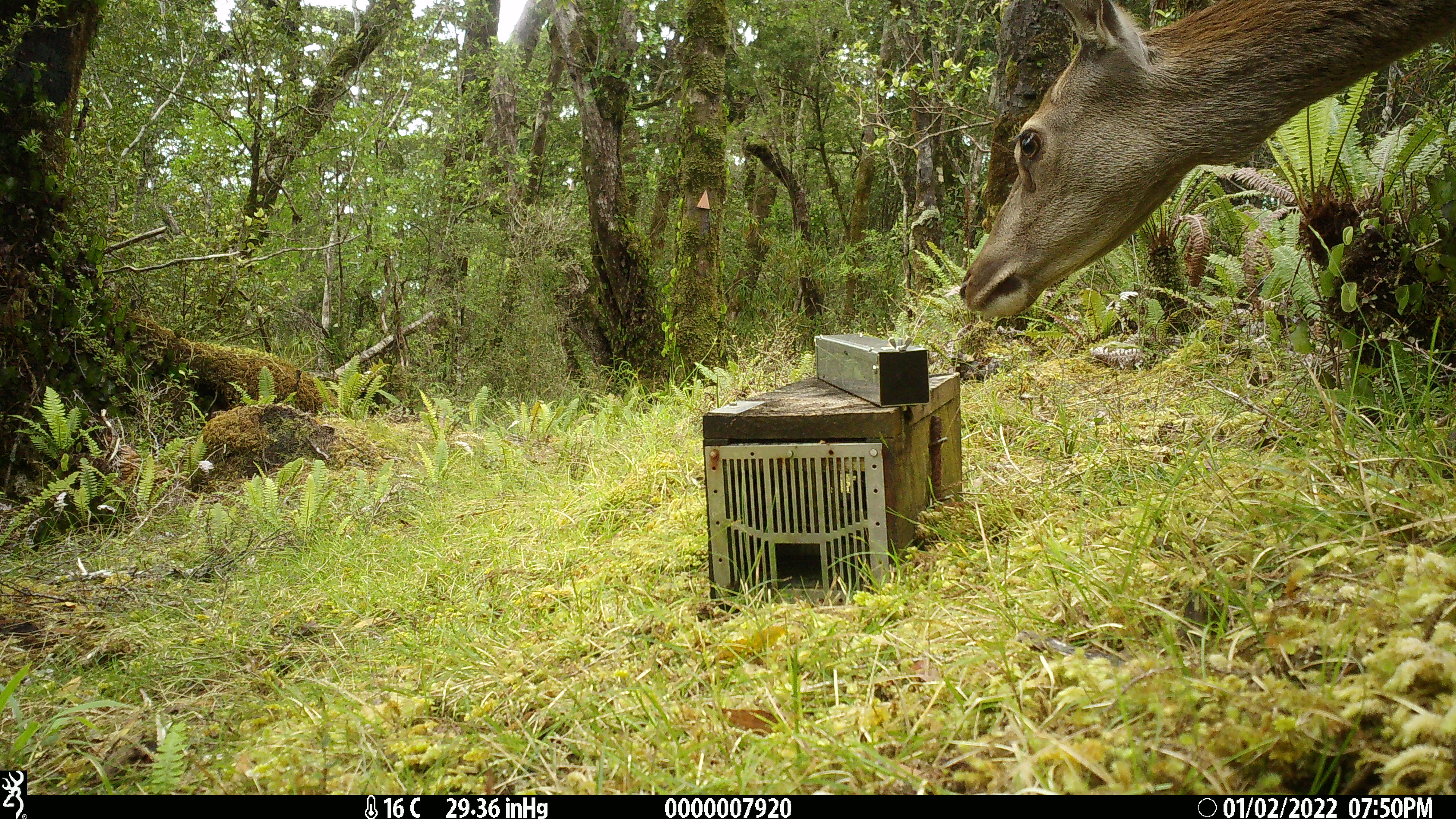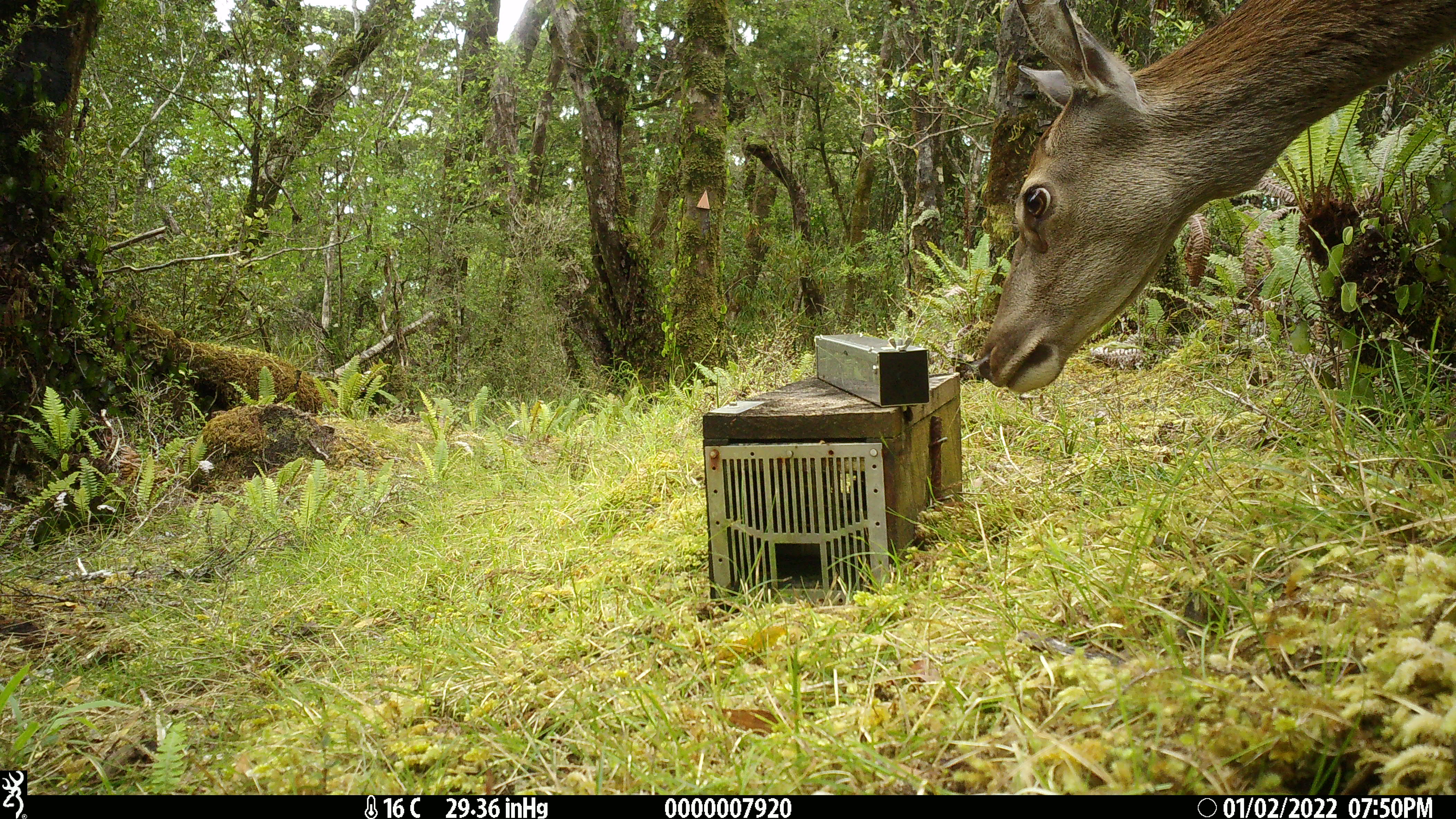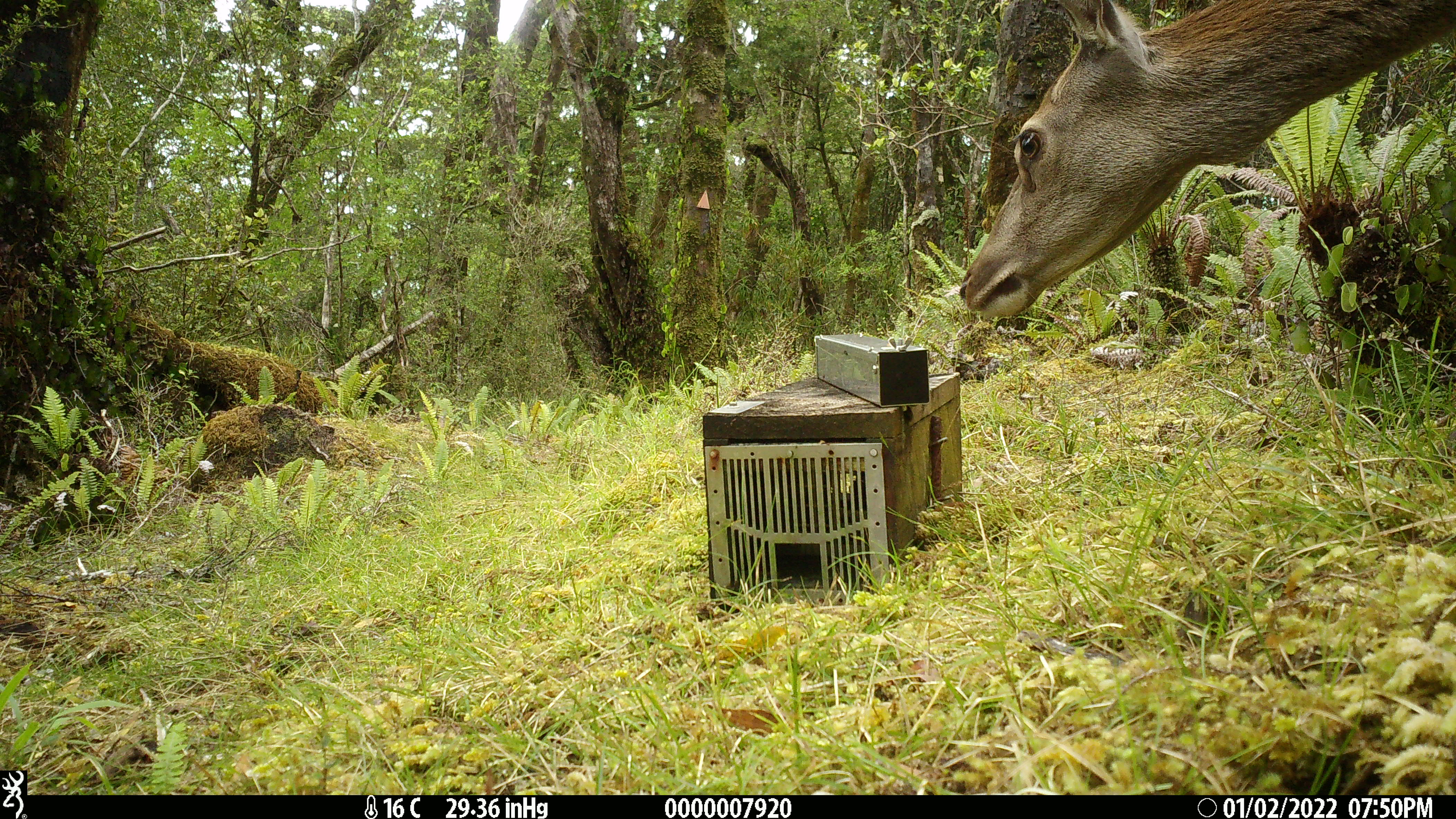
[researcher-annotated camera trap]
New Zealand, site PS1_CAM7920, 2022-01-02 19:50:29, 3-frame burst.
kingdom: Animalia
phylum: Chordata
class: Mammalia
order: Artiodactyla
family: Cervidae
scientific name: Cervidae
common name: deer